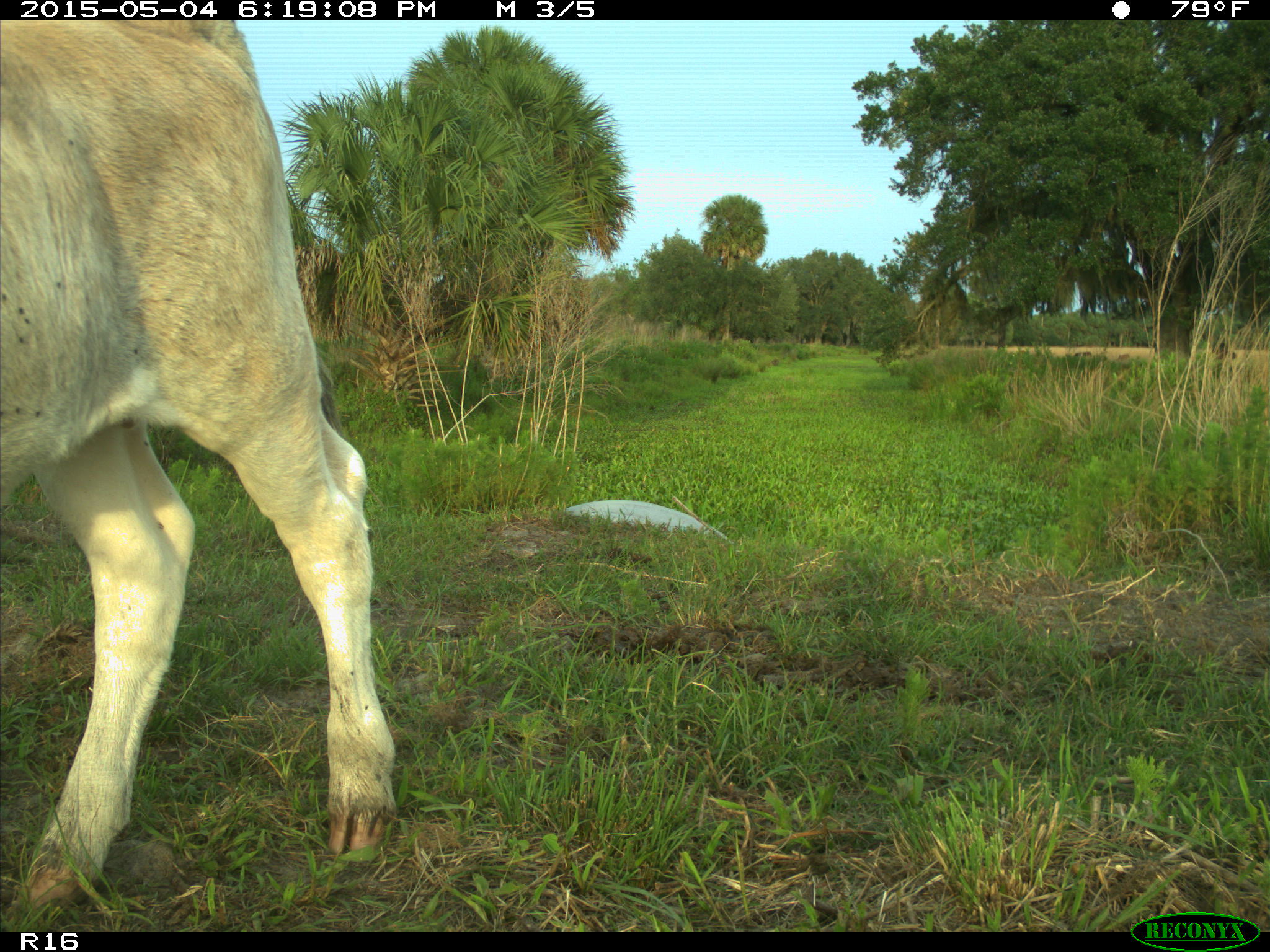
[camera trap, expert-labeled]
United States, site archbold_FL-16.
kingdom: Animalia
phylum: Chordata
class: Mammalia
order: Artiodactyla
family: Bovidae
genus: Bos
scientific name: Bos taurus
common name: domestic cow